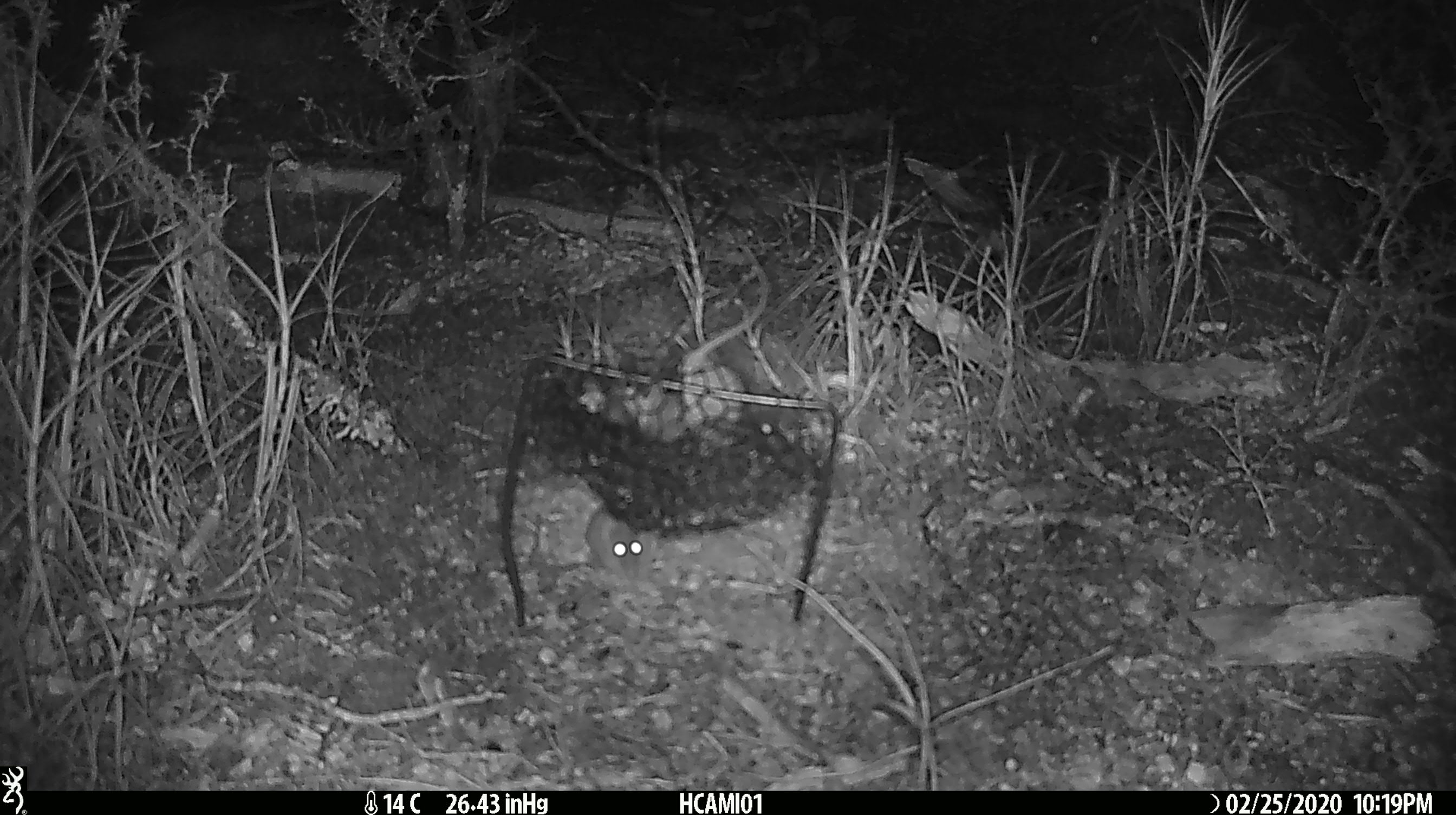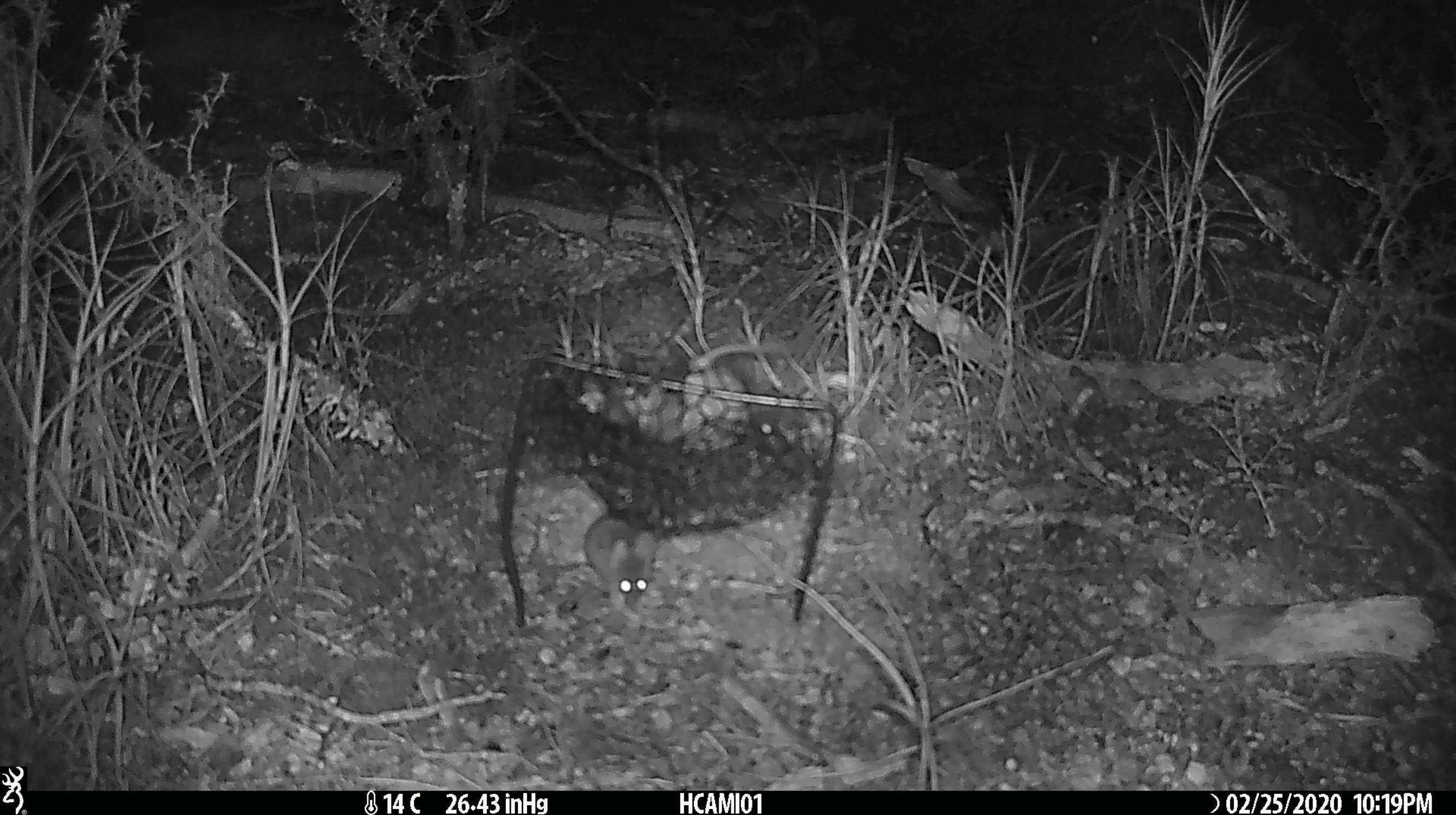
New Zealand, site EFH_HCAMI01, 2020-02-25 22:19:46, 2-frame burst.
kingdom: Animalia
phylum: Chordata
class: Mammalia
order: Rodentia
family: Muridae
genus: Mus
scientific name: Mus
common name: mouse